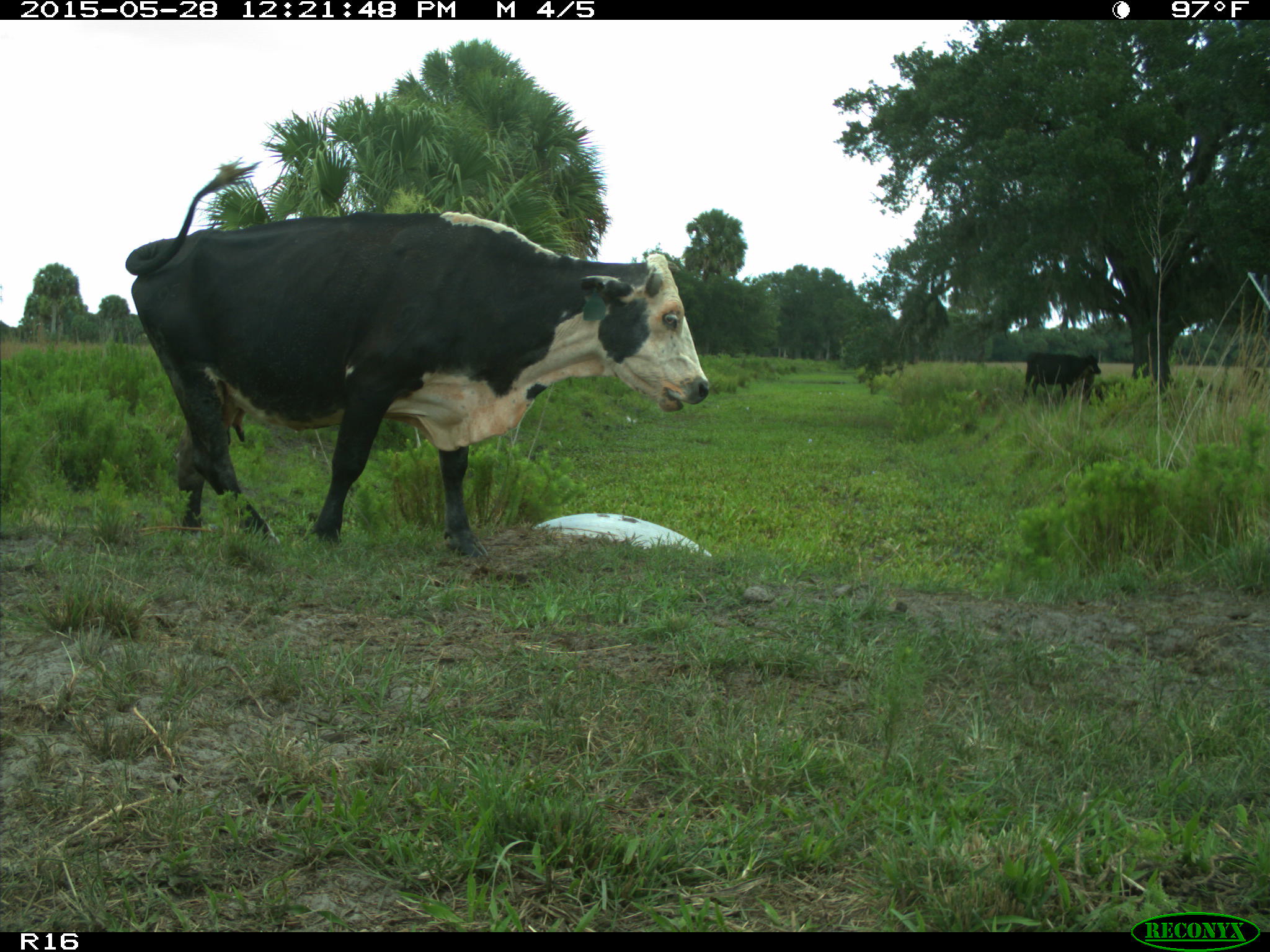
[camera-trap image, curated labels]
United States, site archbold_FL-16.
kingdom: Animalia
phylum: Chordata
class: Mammalia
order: Artiodactyla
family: Bovidae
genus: Bos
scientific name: Bos taurus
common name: domestic cow